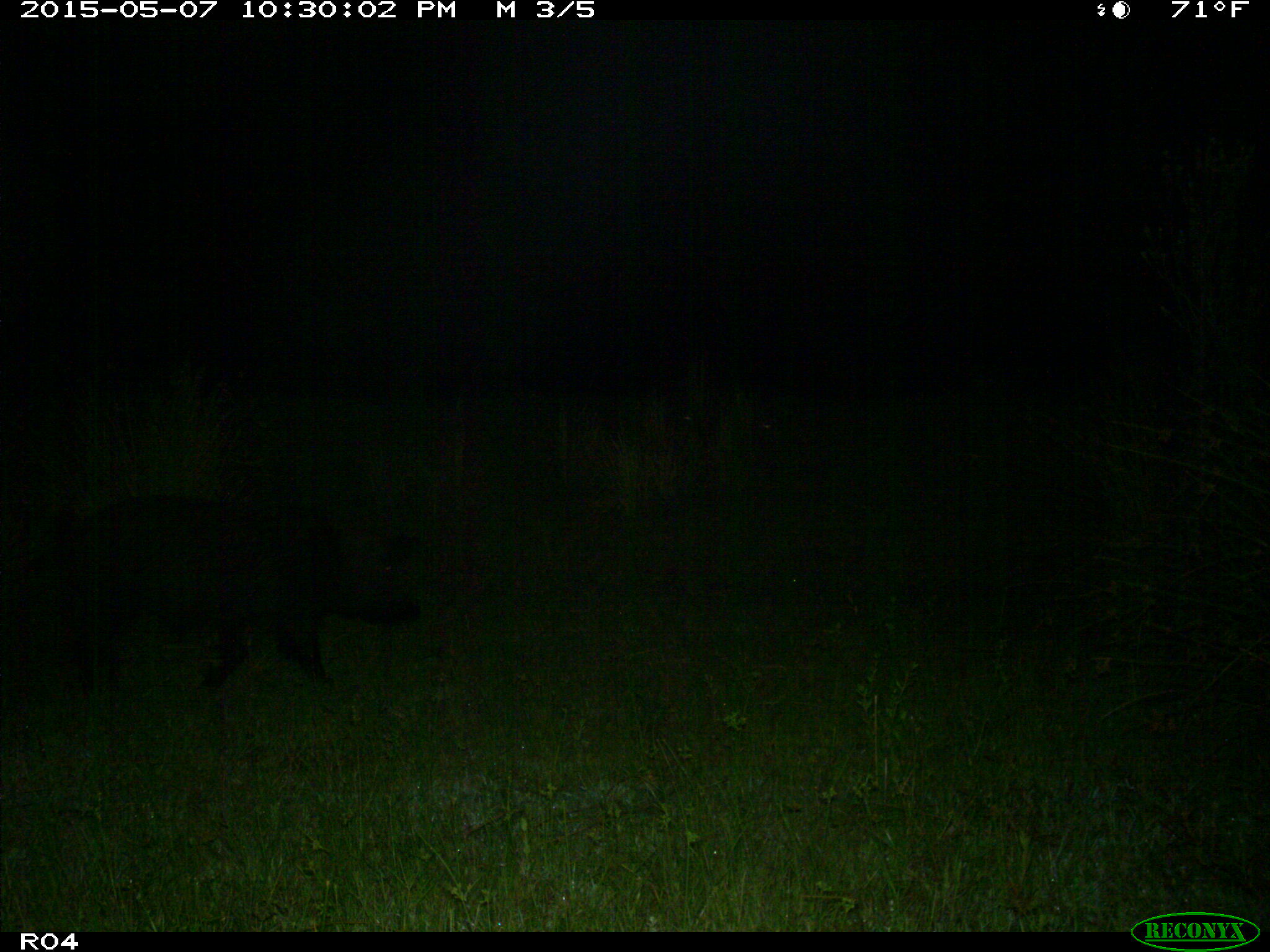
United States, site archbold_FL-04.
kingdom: Animalia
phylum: Chordata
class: Mammalia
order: Artiodactyla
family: Suidae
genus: Sus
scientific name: Sus scrofa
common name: wild boar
Sus scrofa (wild boar).